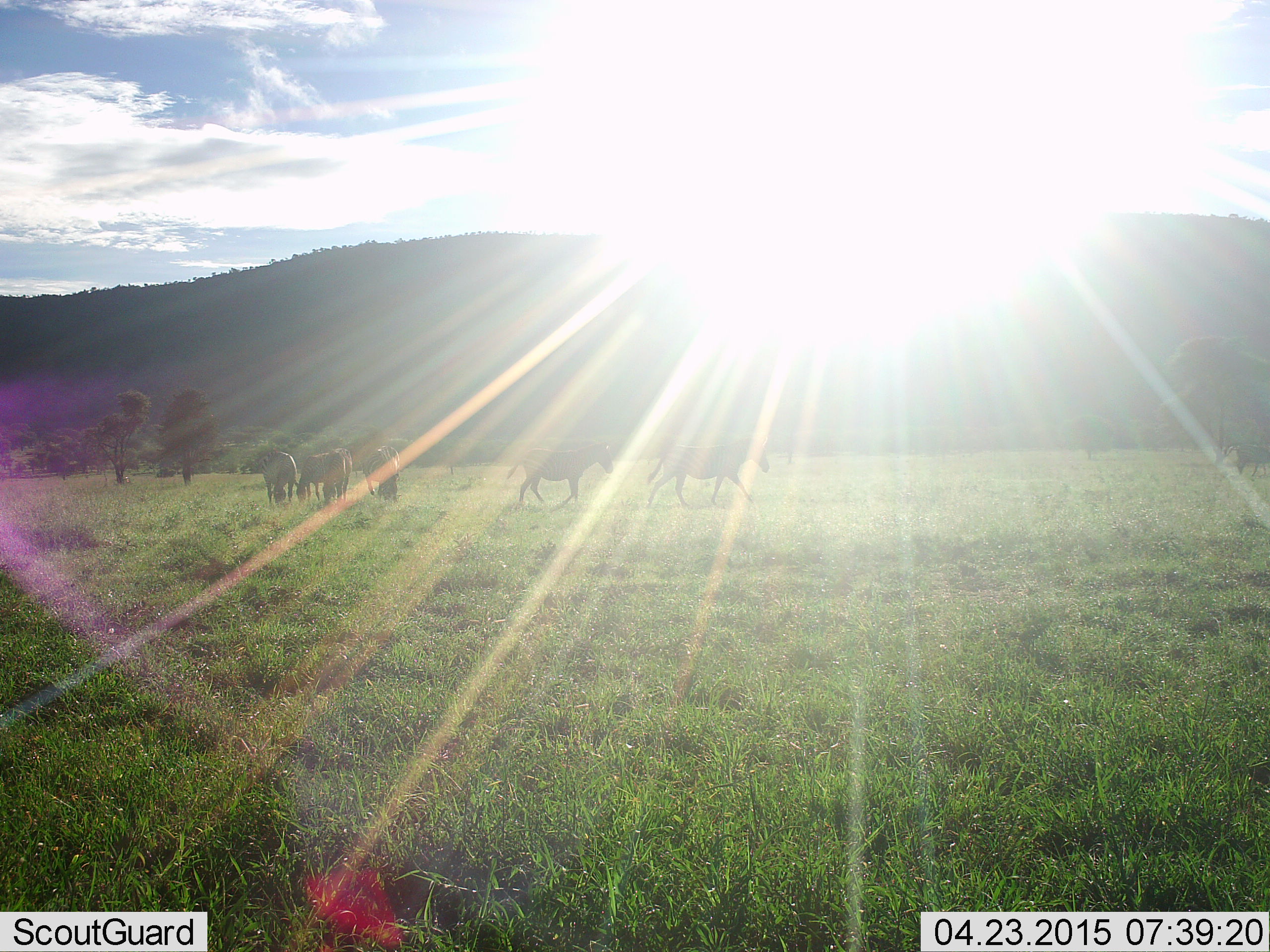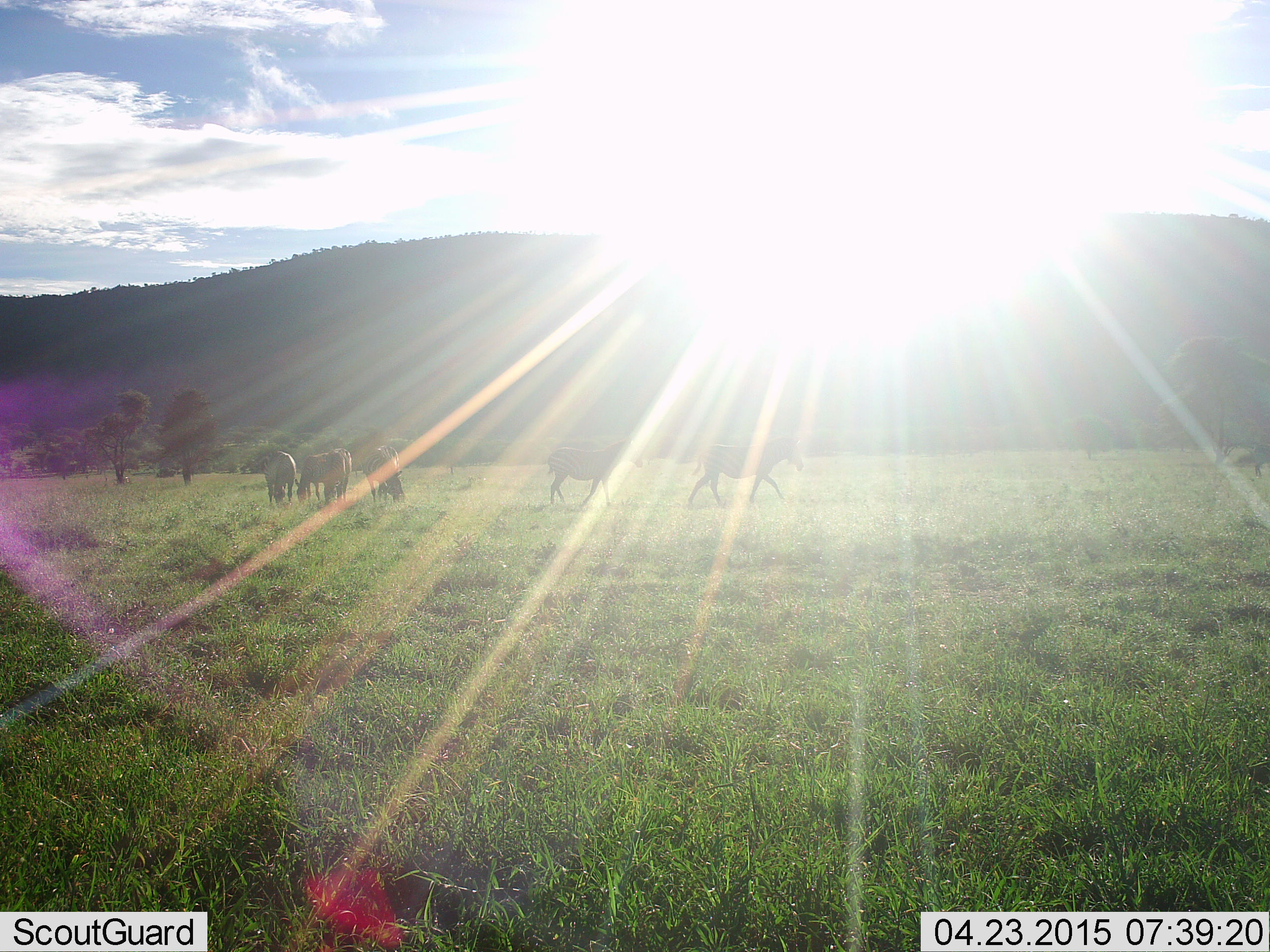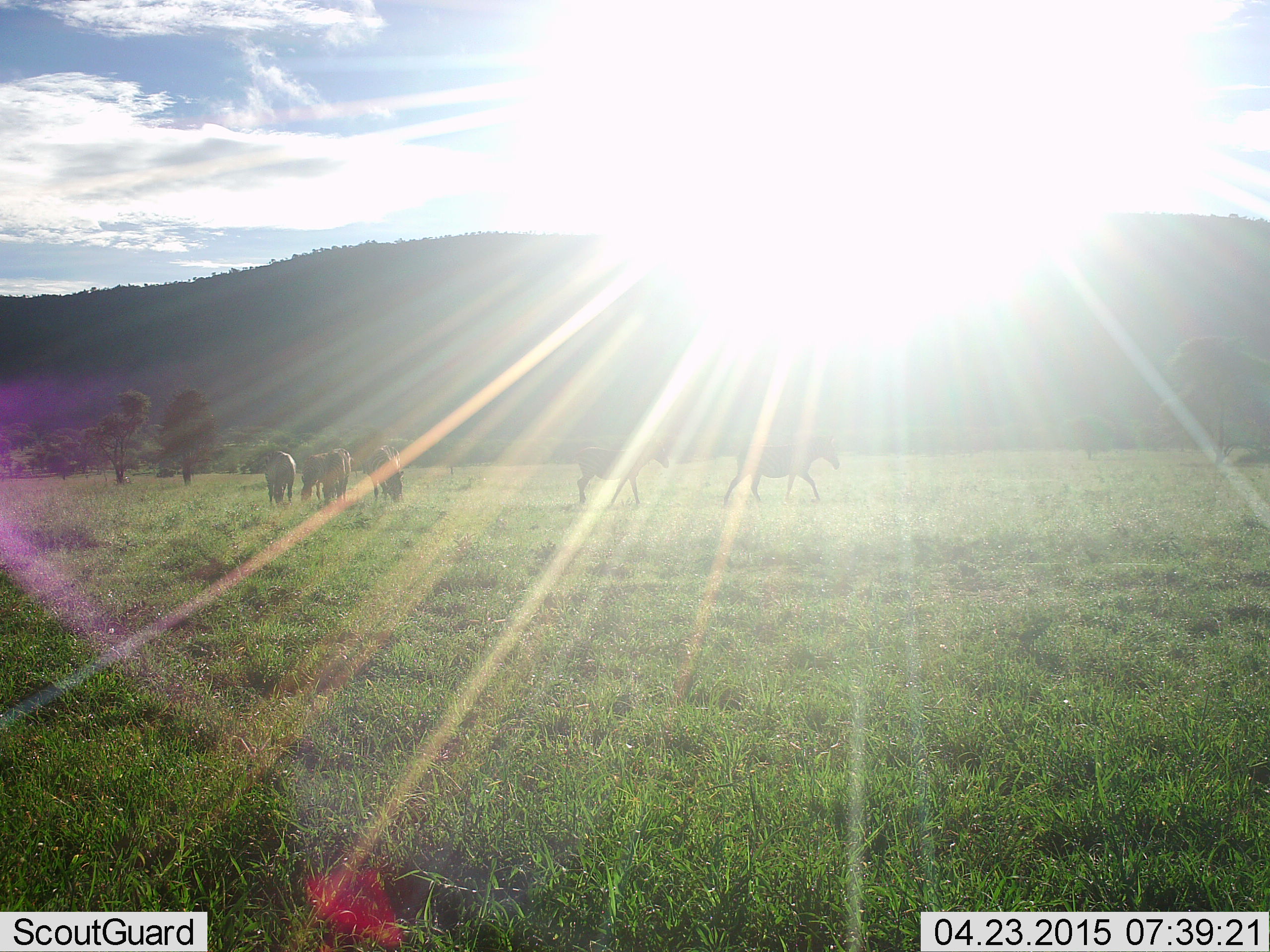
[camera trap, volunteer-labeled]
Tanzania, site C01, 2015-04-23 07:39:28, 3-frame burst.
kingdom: Animalia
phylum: Chordata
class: Mammalia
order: Perissodactyla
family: Equidae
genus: Equus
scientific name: Equus quagga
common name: plains zebra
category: zebra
Zebra (plains zebra) (Equus quagga), count 5. Behavior (volunteer vote fractions): standing 45%, resting 0%, moving 73%, interacting 0%. Young present (vote fraction): 0%. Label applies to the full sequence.